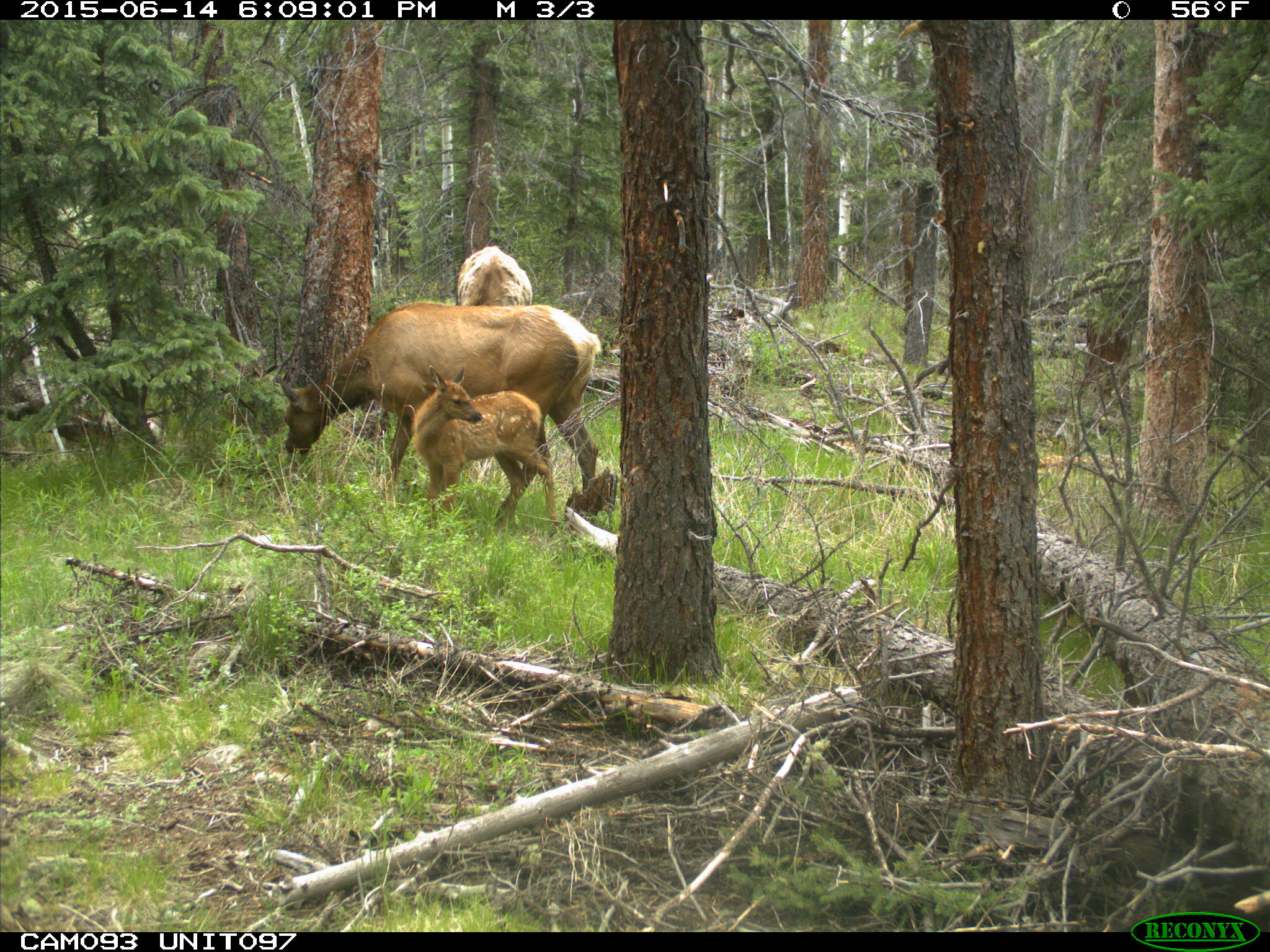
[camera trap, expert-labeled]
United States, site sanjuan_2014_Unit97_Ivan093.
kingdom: Animalia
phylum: Chordata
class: Mammalia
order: Artiodactyla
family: Cervidae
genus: Cervus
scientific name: Cervus elaphus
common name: red deer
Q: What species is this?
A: Cervus elaphus (red deer).